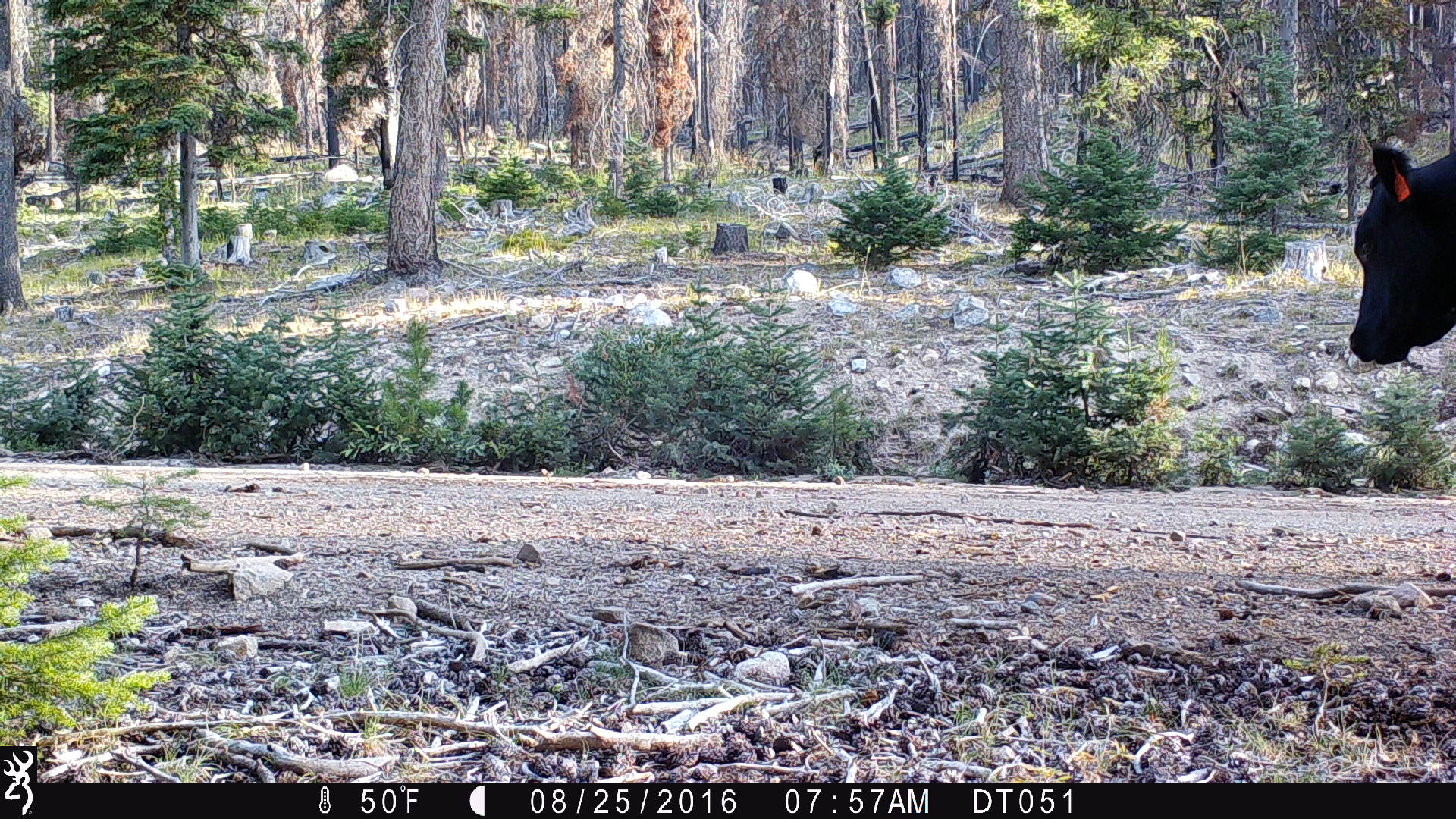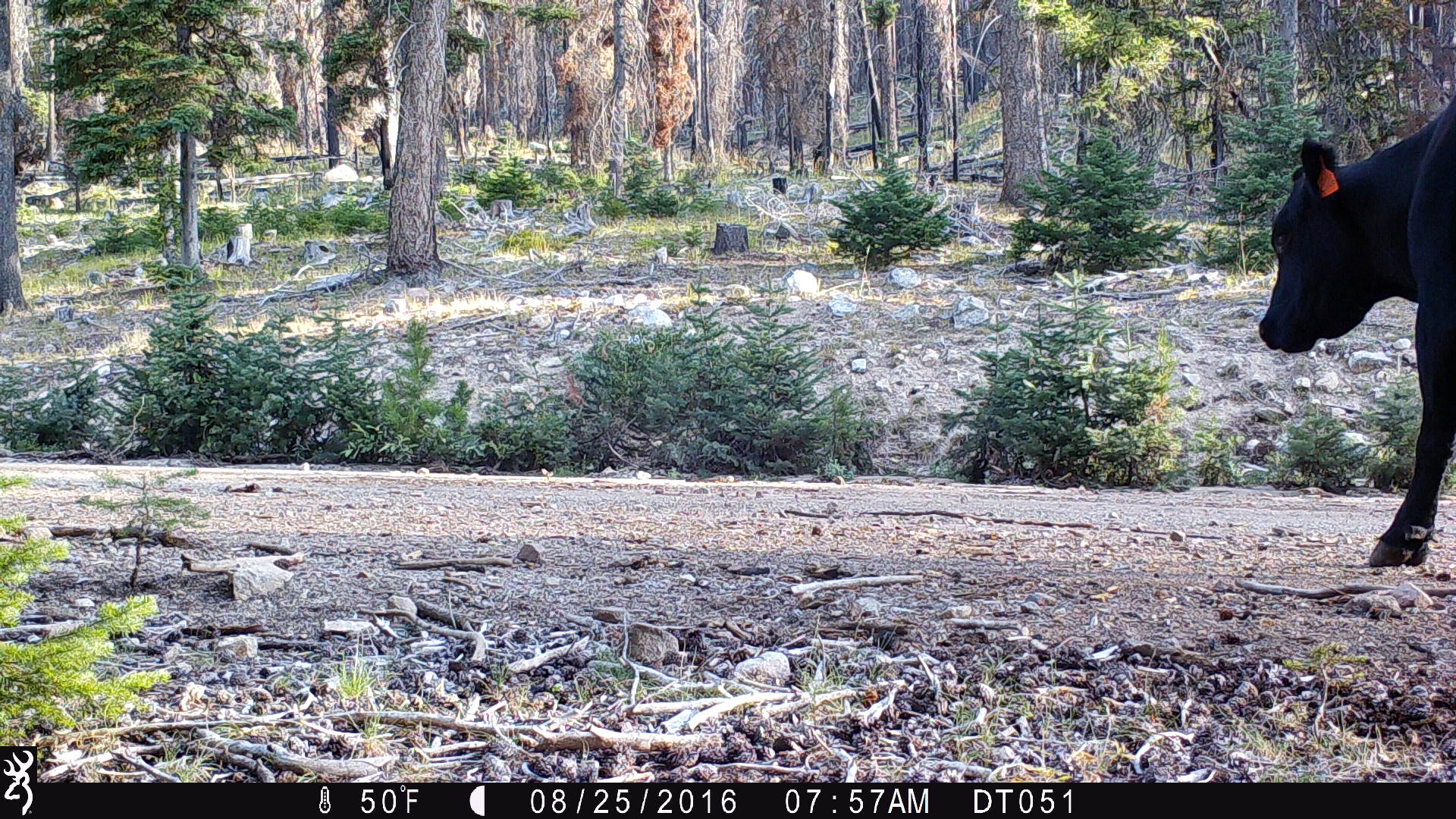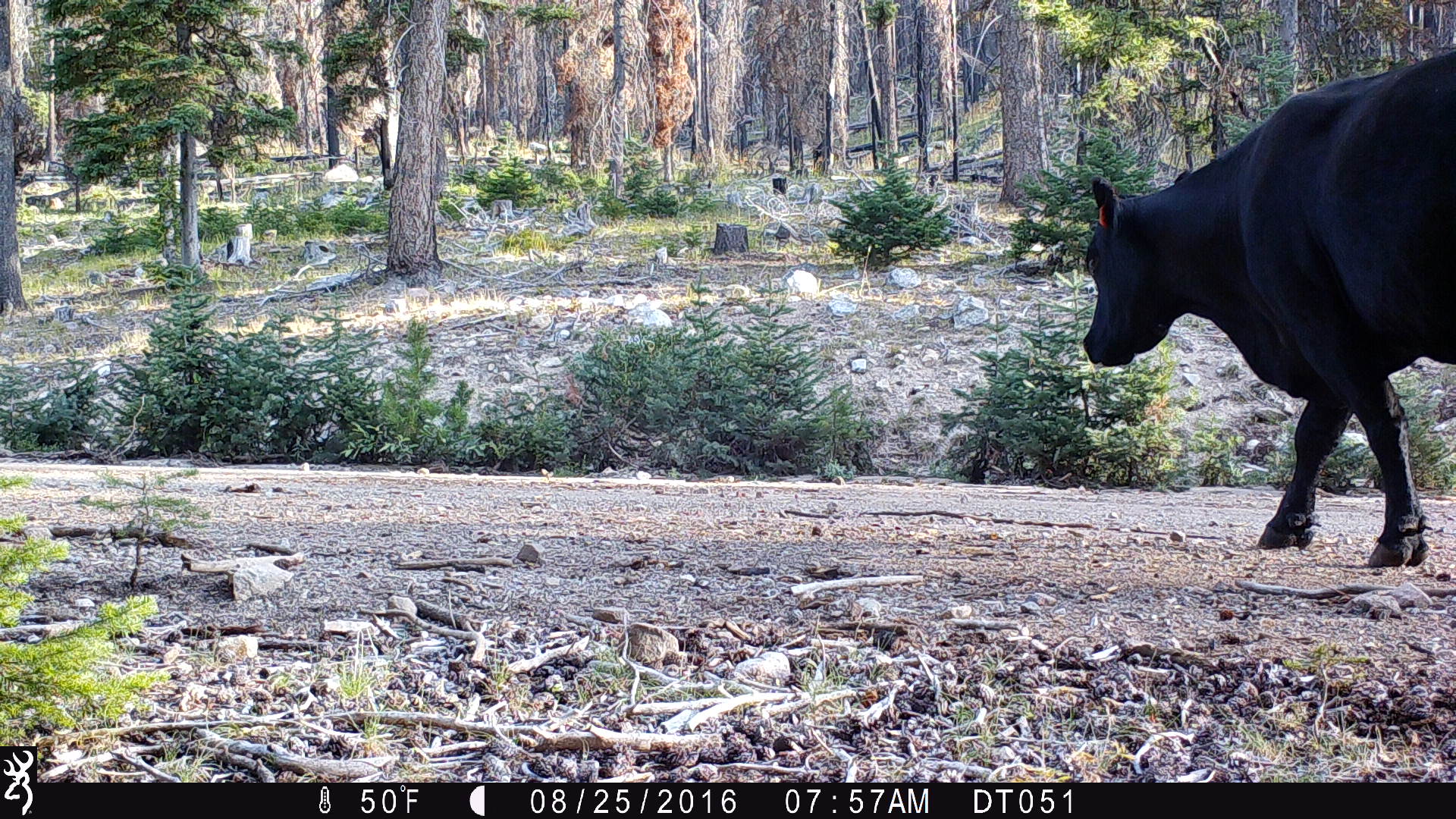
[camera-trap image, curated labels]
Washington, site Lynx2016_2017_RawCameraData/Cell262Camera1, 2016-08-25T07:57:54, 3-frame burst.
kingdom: Animalia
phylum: Chordata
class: Mammalia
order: Artiodactyla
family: Bovidae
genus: Bos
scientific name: Bos taurus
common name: domestic cattle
Domestic cattle (Bos taurus). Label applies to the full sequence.